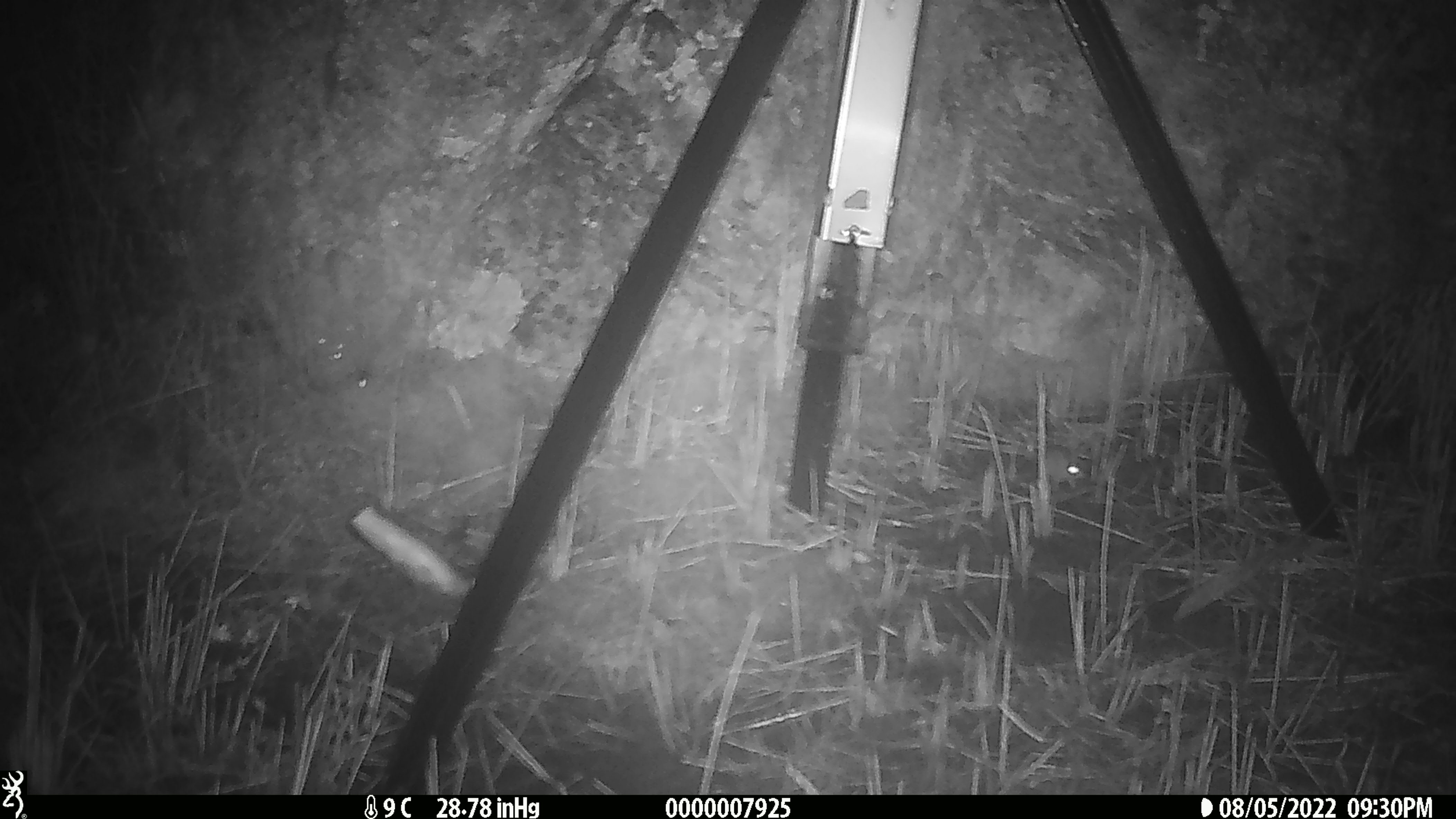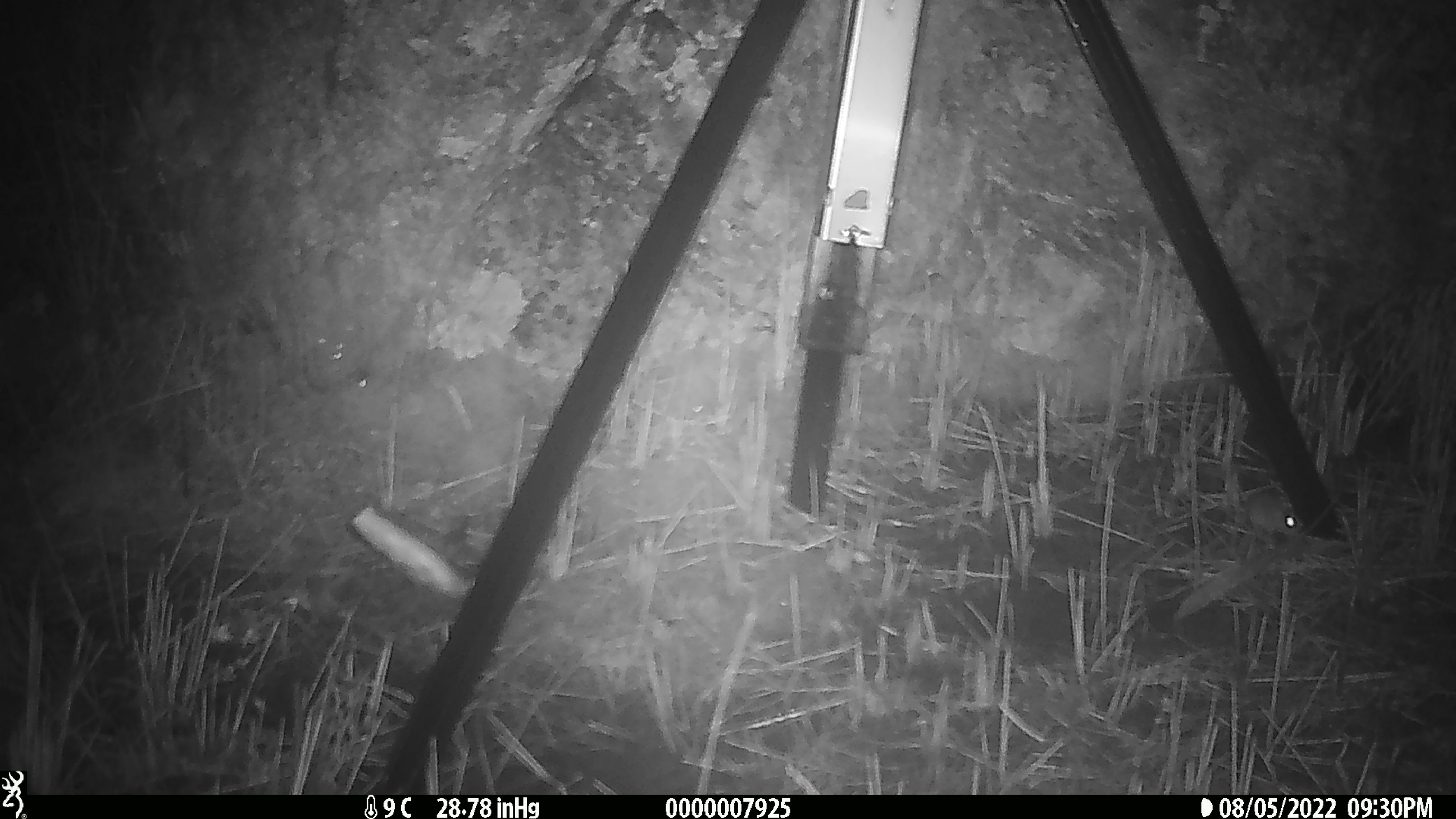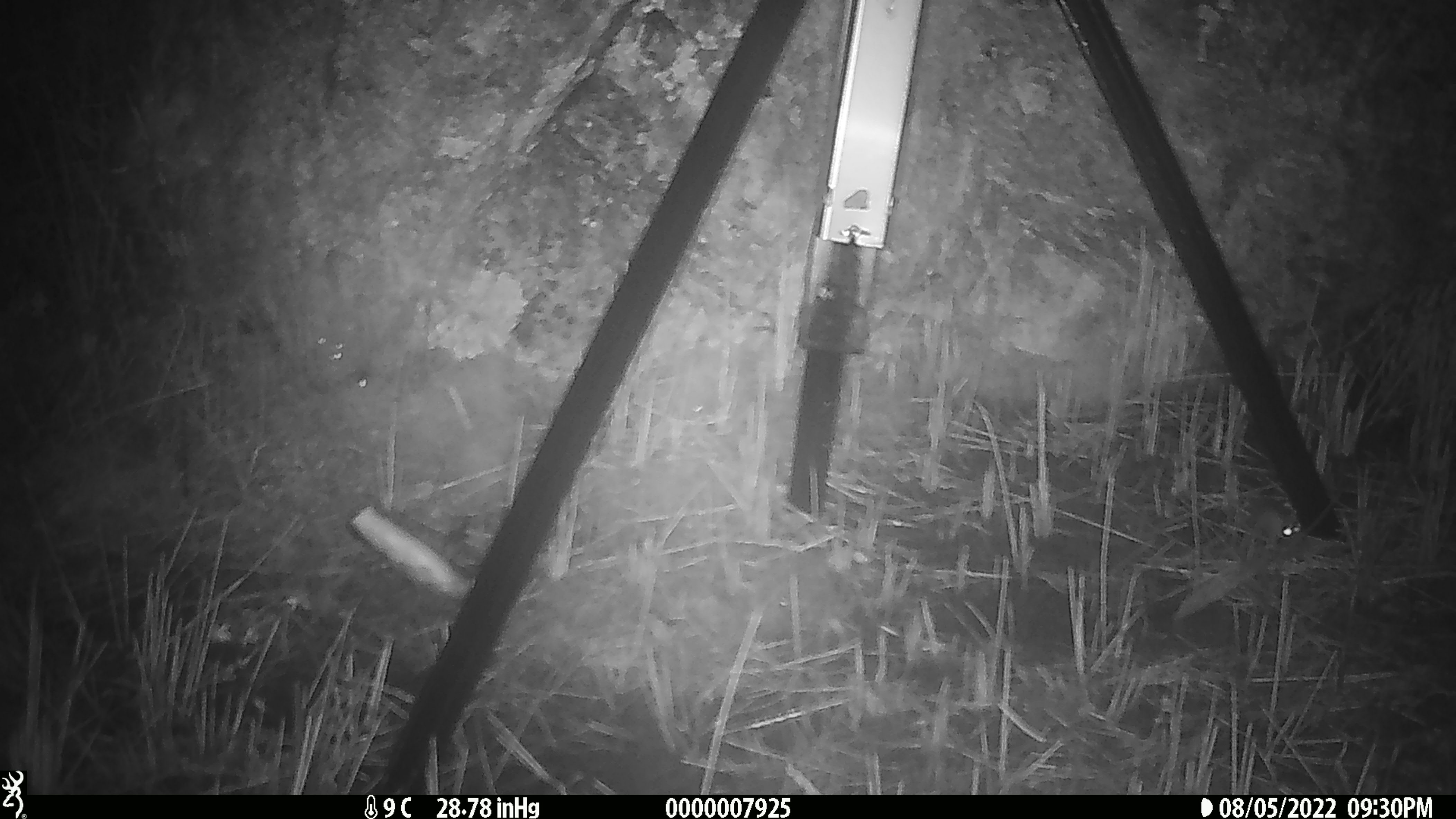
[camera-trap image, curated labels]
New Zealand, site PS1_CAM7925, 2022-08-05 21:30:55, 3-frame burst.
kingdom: Animalia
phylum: Chordata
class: Mammalia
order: Rodentia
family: Muridae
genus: Mus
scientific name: Mus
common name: mouse